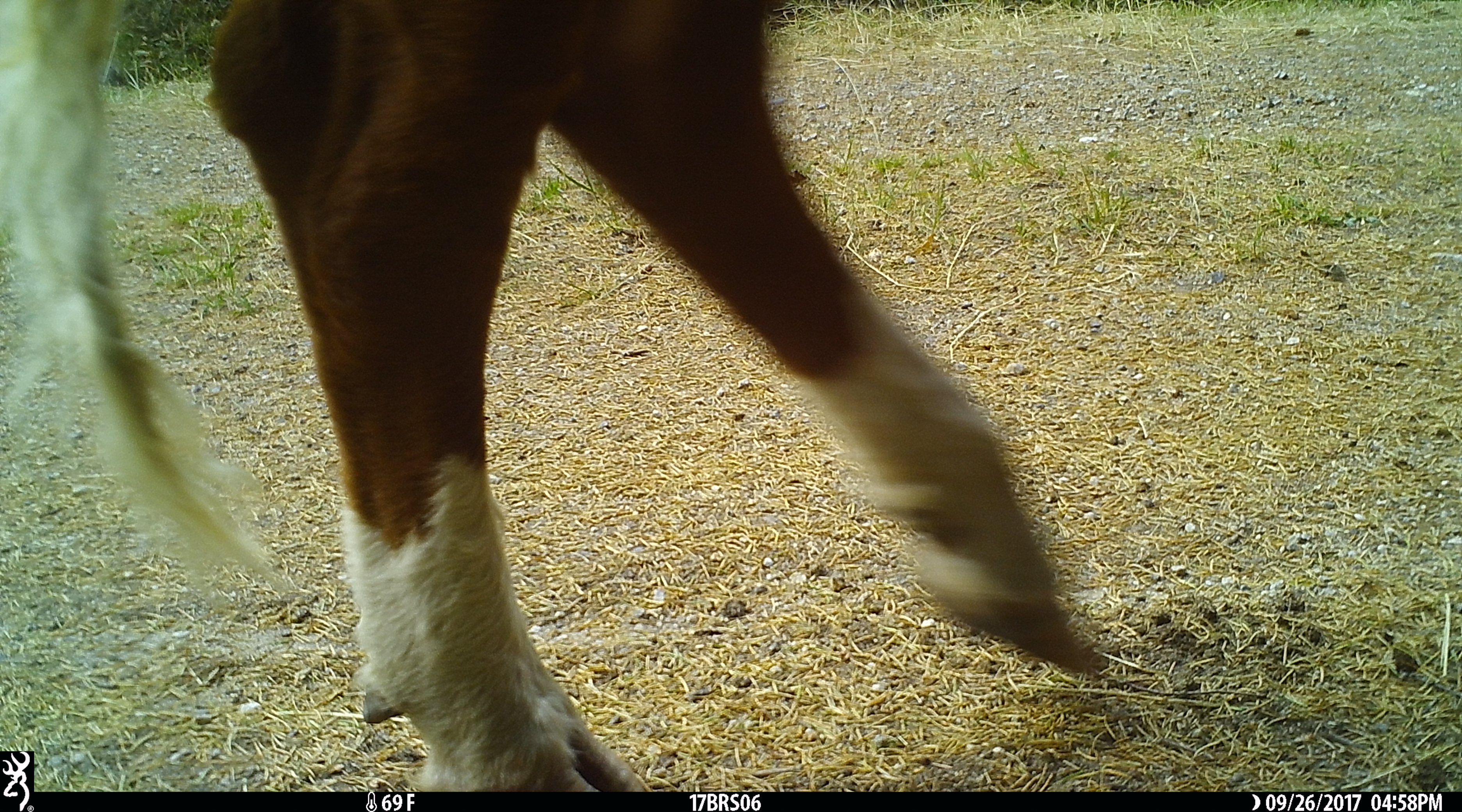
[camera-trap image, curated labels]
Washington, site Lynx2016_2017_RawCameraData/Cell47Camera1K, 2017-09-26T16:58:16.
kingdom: Animalia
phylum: Chordata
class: Mammalia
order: Artiodactyla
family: Bovidae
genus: Bos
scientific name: Bos taurus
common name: domestic cattle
Domestic cattle (Bos taurus). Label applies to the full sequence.